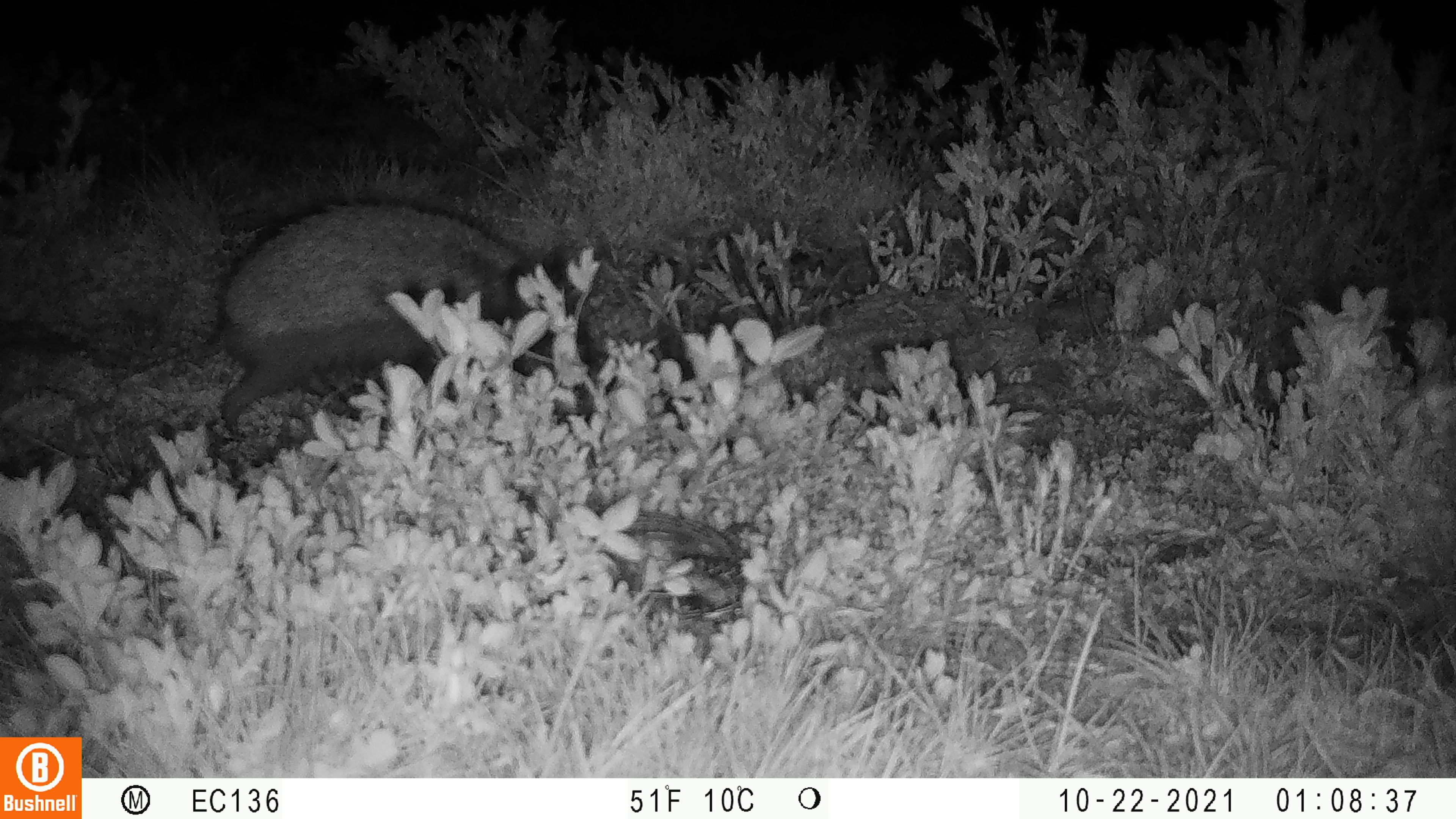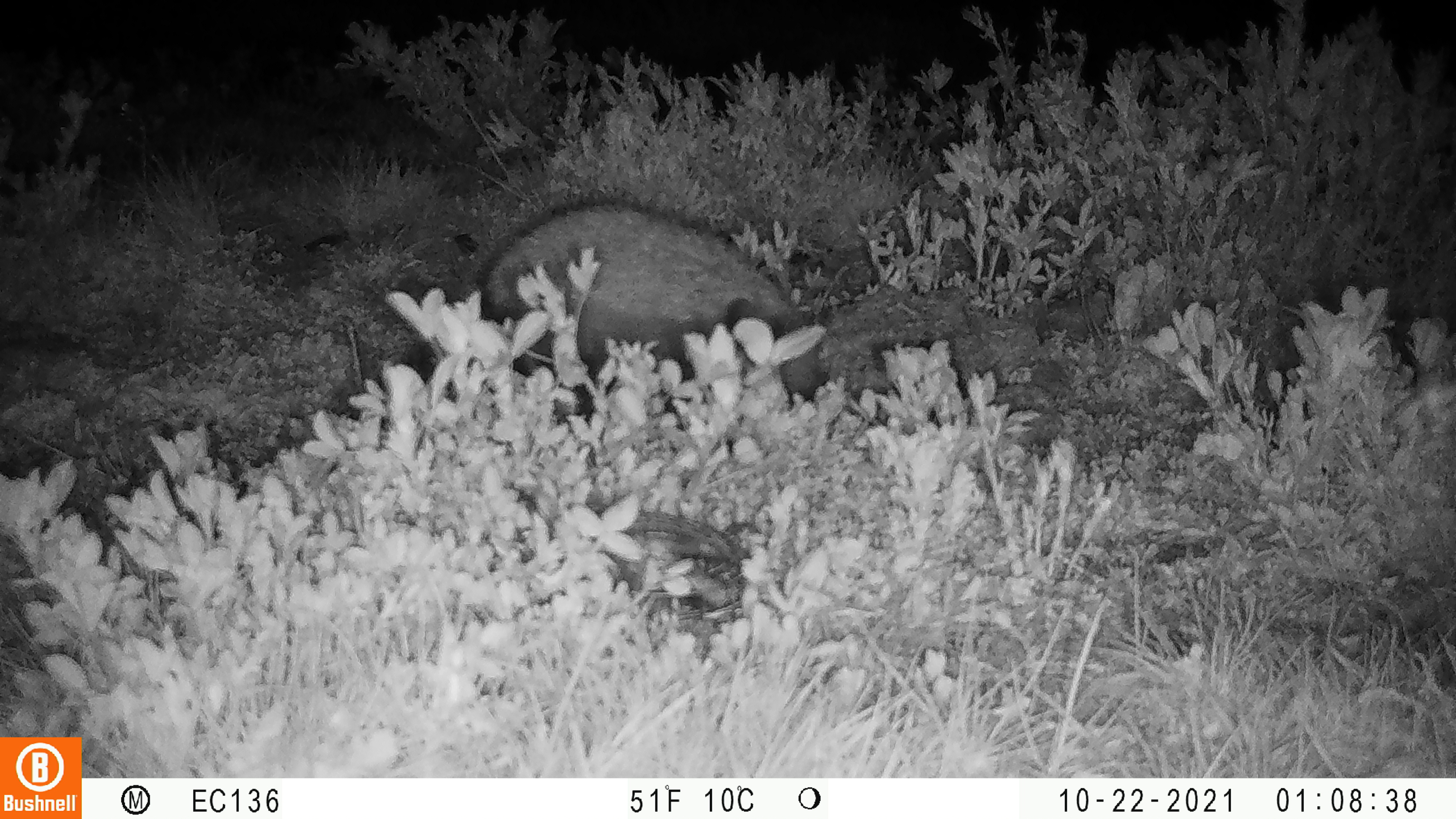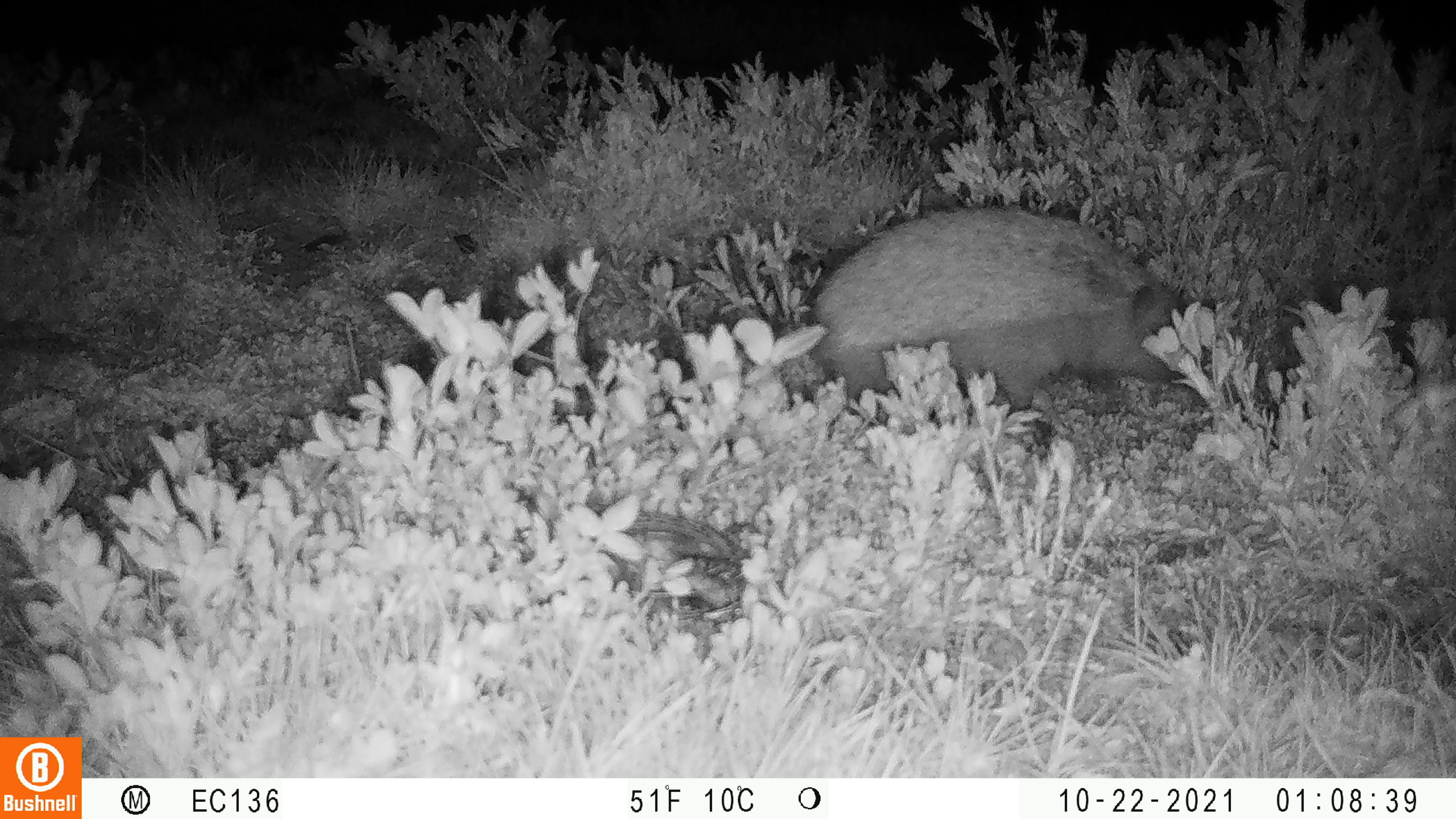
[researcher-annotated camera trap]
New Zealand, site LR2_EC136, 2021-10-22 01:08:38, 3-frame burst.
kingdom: Animalia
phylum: Chordata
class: Mammalia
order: Eulipotyphla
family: Erinaceidae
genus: Erinaceus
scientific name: Erinaceus europaeus europaeus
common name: european hedgehog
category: hedgehog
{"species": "hedgehog (european hedgehog) (Erinaceus europaeus europaeus)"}